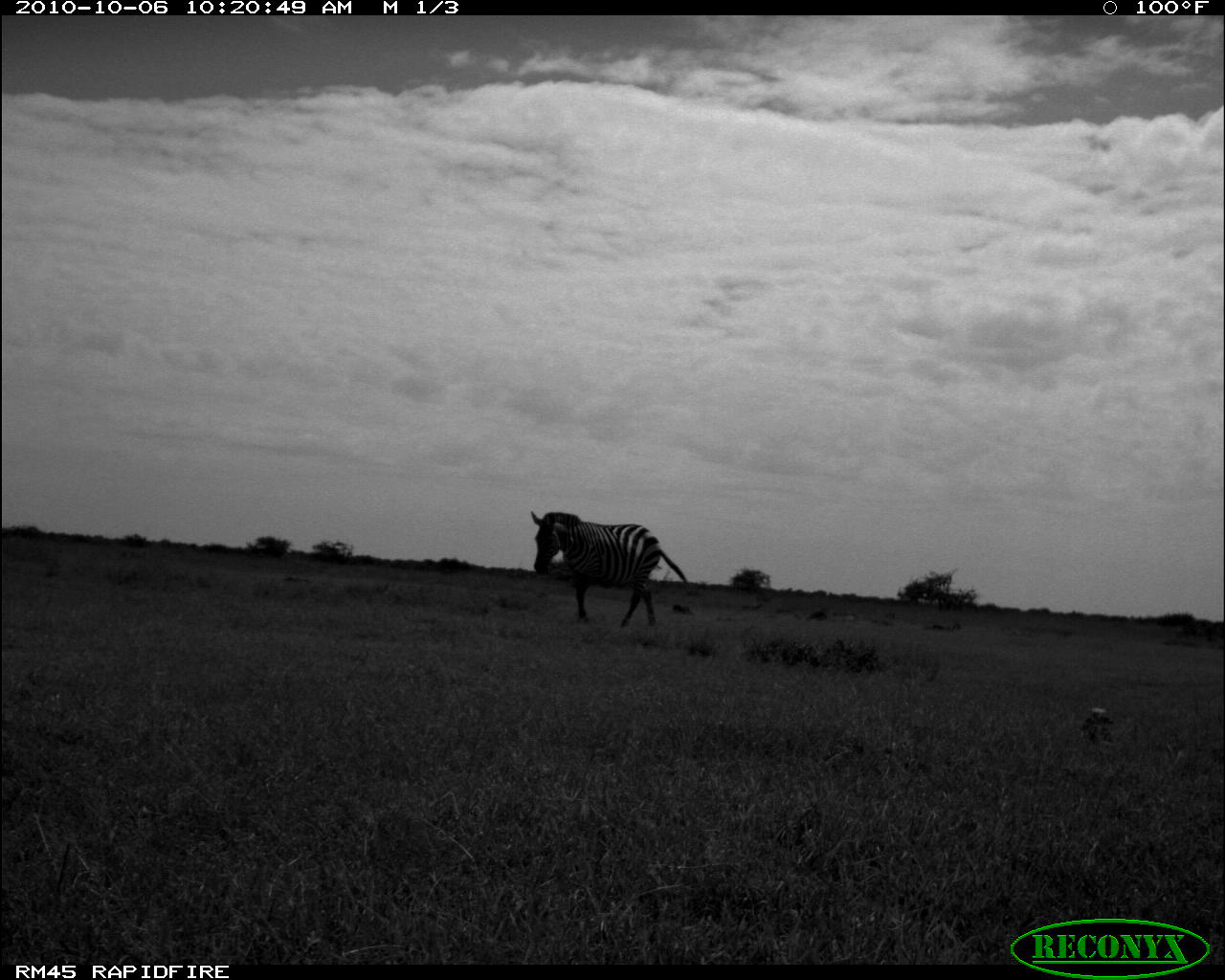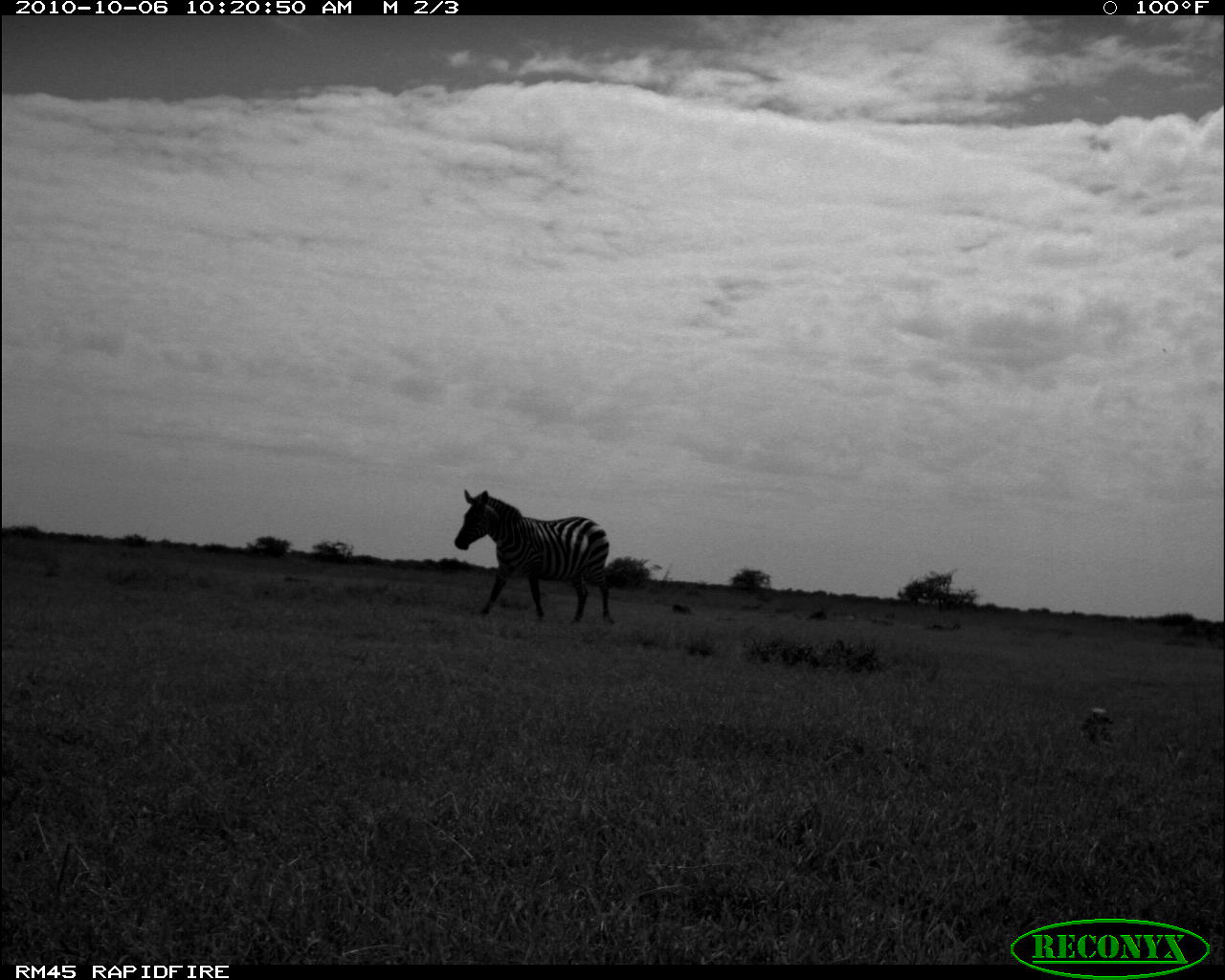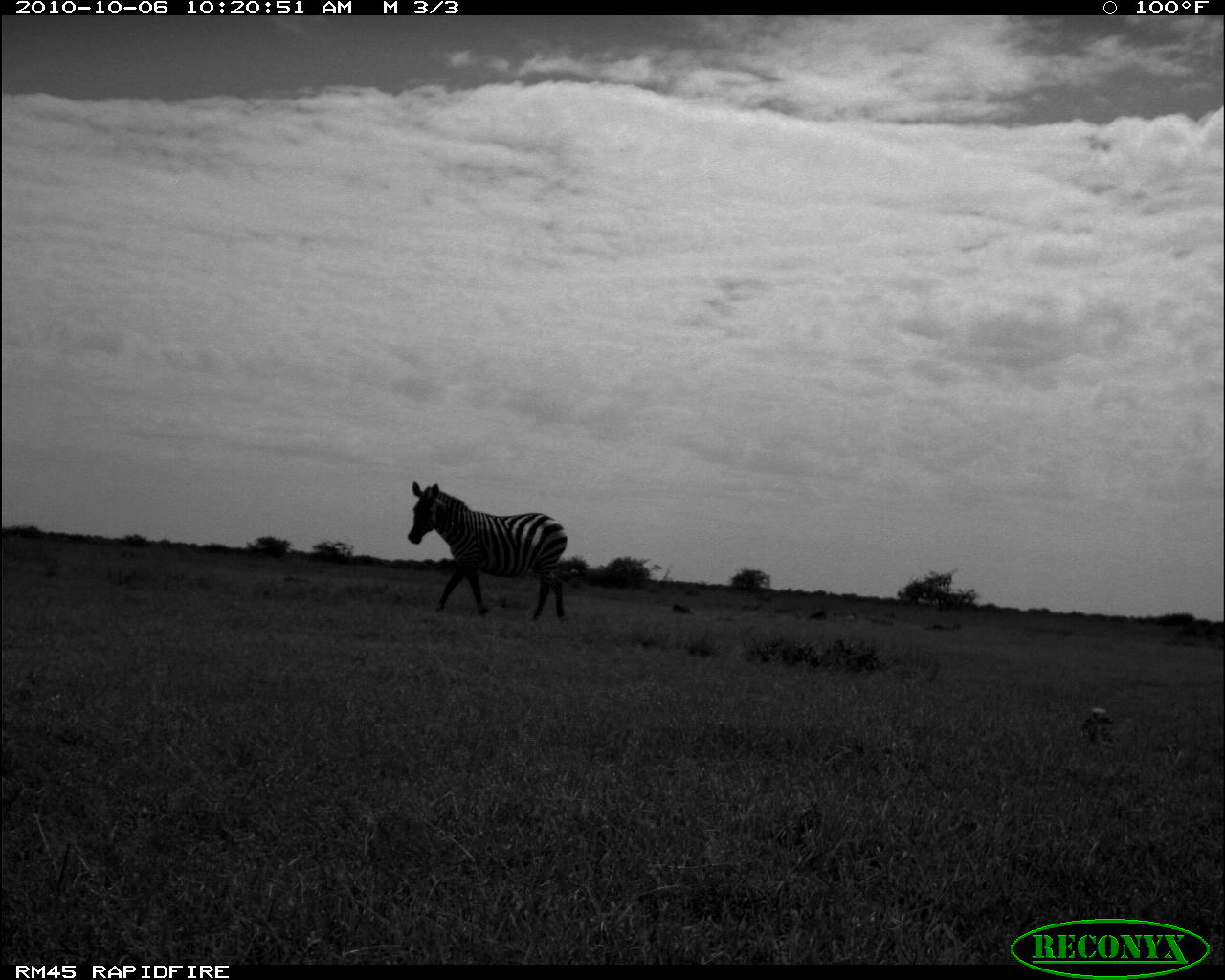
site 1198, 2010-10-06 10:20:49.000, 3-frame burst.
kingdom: Animalia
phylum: Chordata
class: Mammalia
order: Perissodactyla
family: Equidae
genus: Equus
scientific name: Equus quagga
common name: plains zebra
Equus quagga (plains zebra), count 1.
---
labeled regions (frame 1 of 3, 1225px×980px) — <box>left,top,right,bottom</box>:
equus quagga: <box>526,510,690,628</box>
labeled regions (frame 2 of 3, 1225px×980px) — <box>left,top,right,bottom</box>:
equus quagga: <box>452,488,616,625</box>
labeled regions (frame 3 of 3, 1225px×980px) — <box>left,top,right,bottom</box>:
equus quagga: <box>405,480,568,621</box>